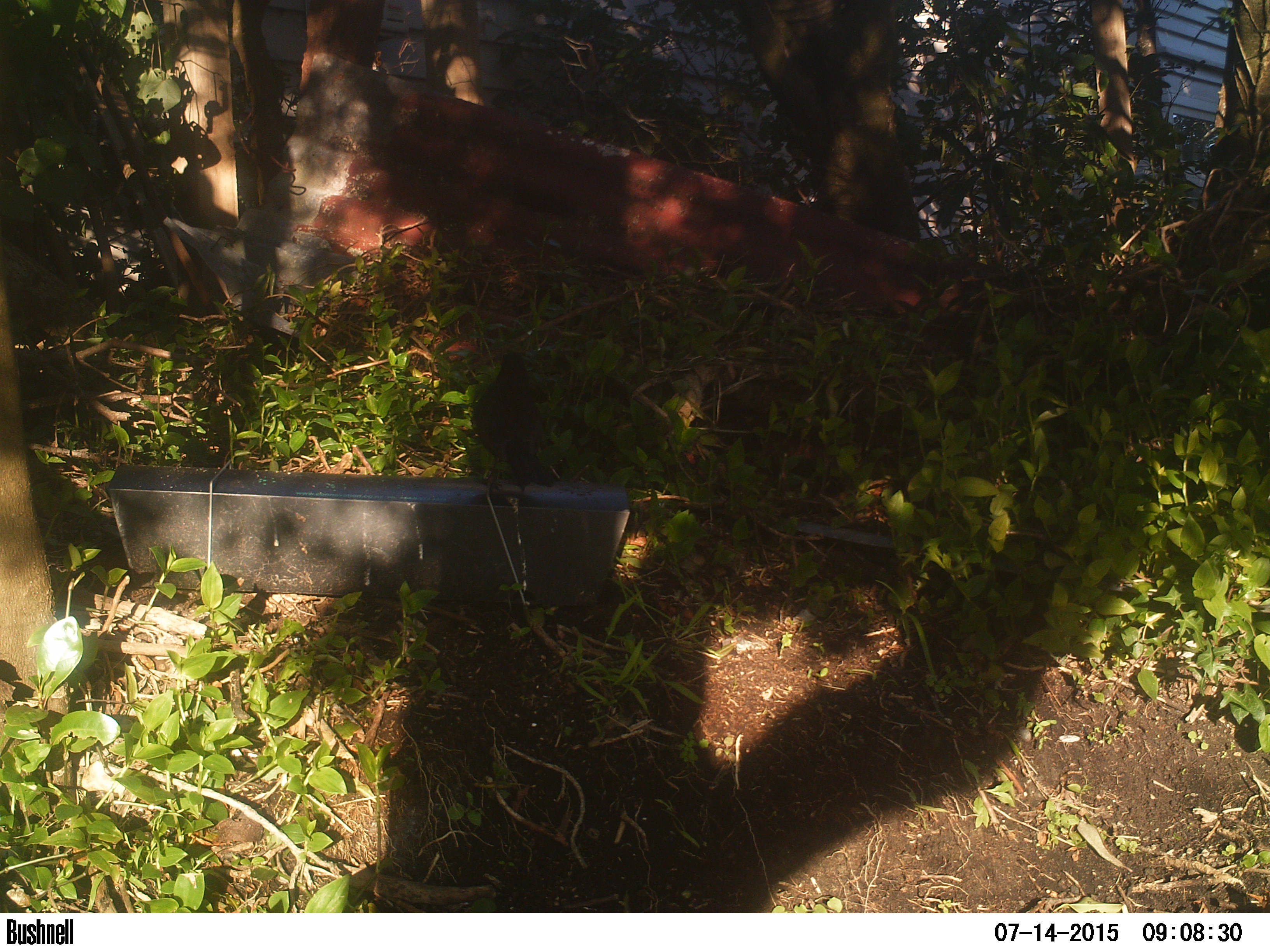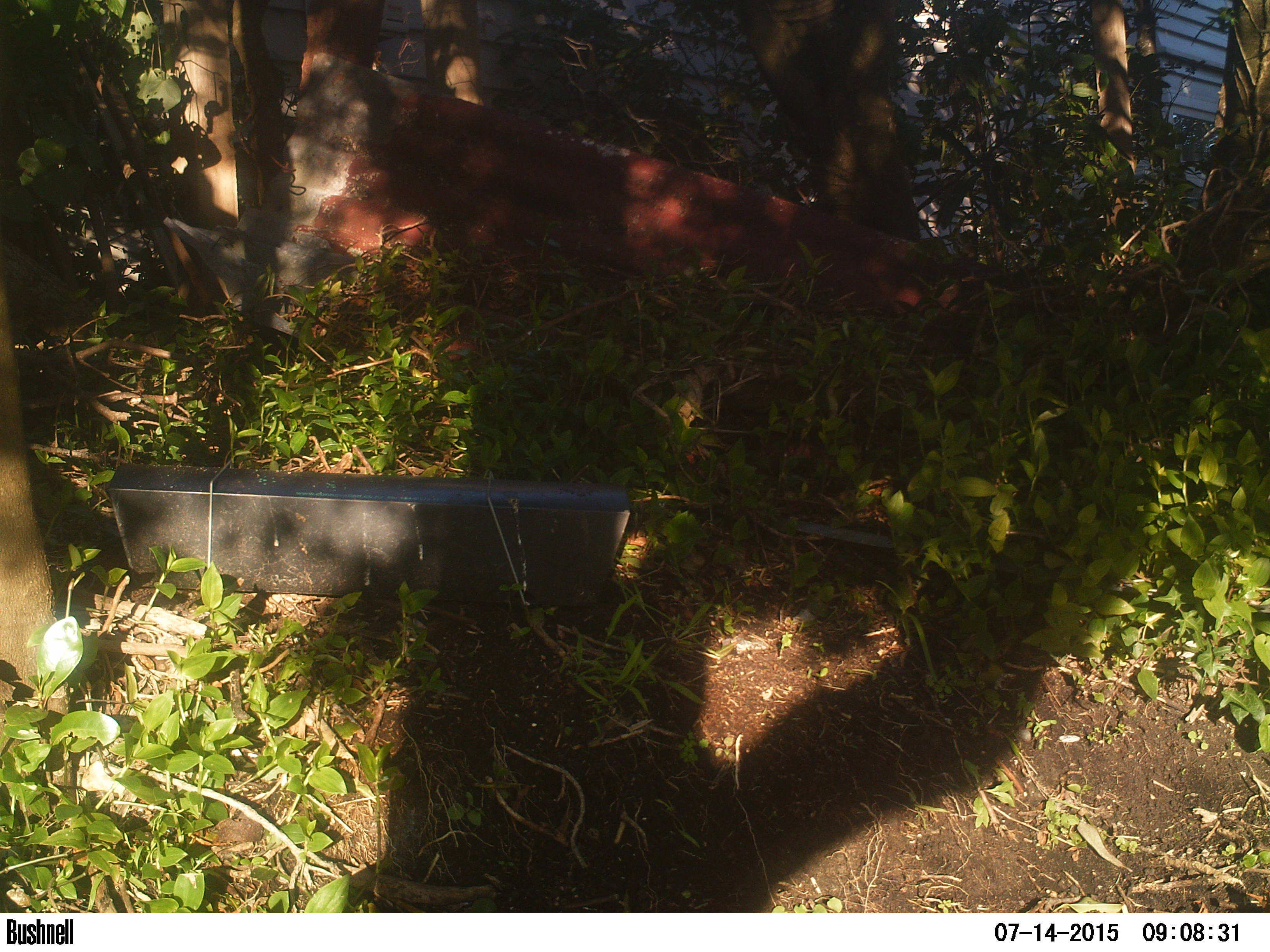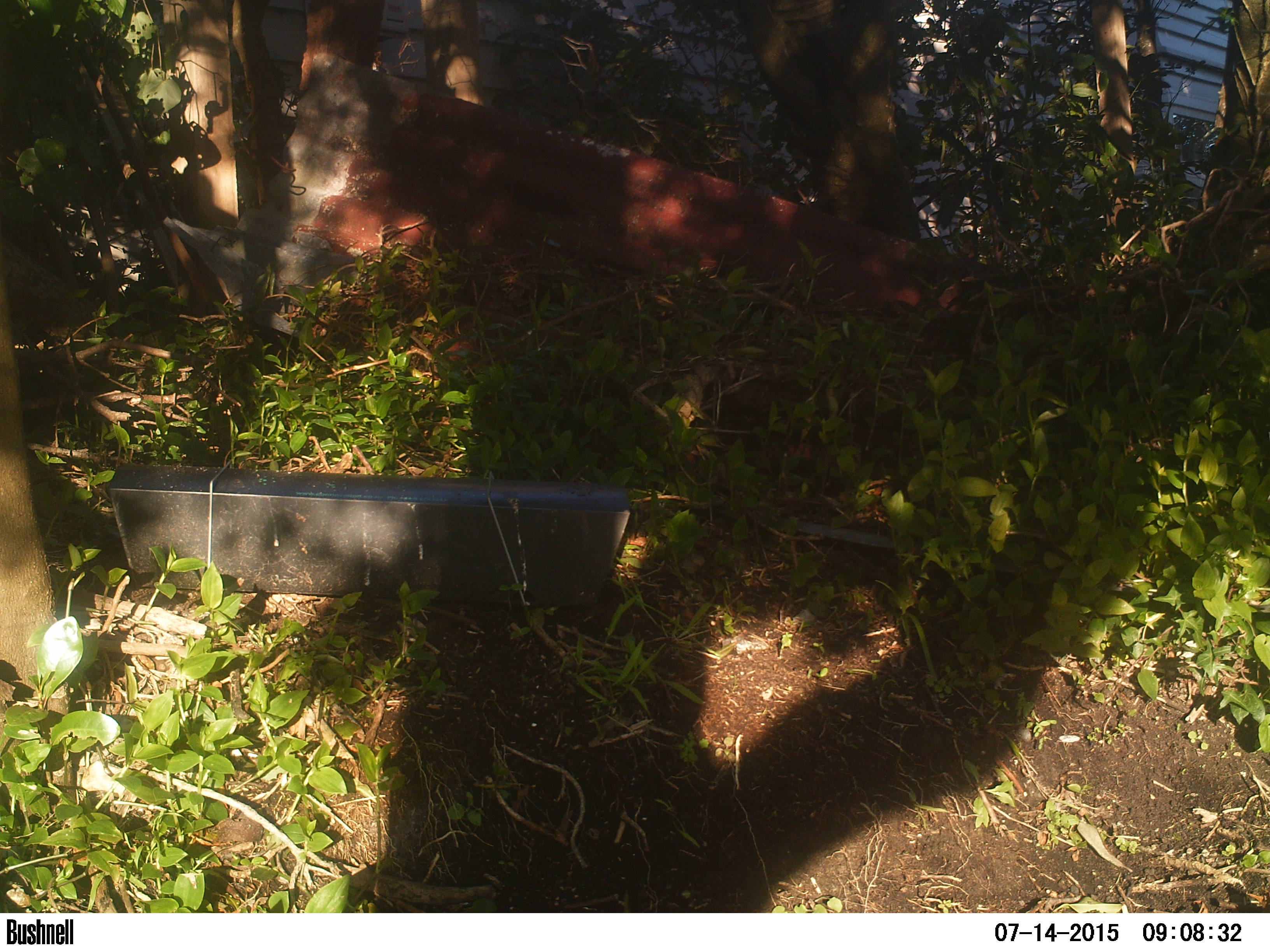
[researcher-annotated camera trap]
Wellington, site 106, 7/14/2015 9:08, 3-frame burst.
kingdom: Animalia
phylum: Chordata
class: Aves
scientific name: Aves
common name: bird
Bird (Aves).